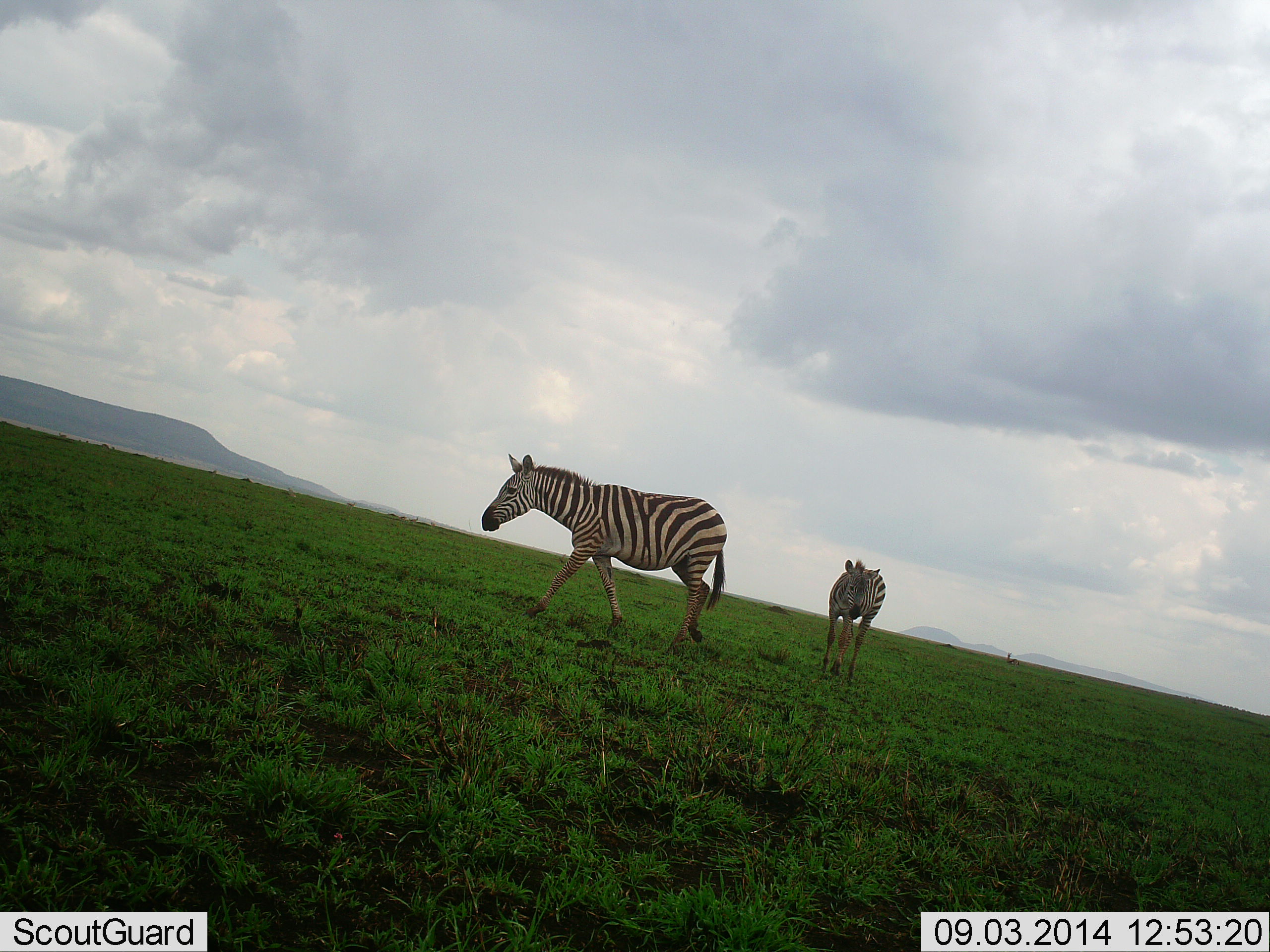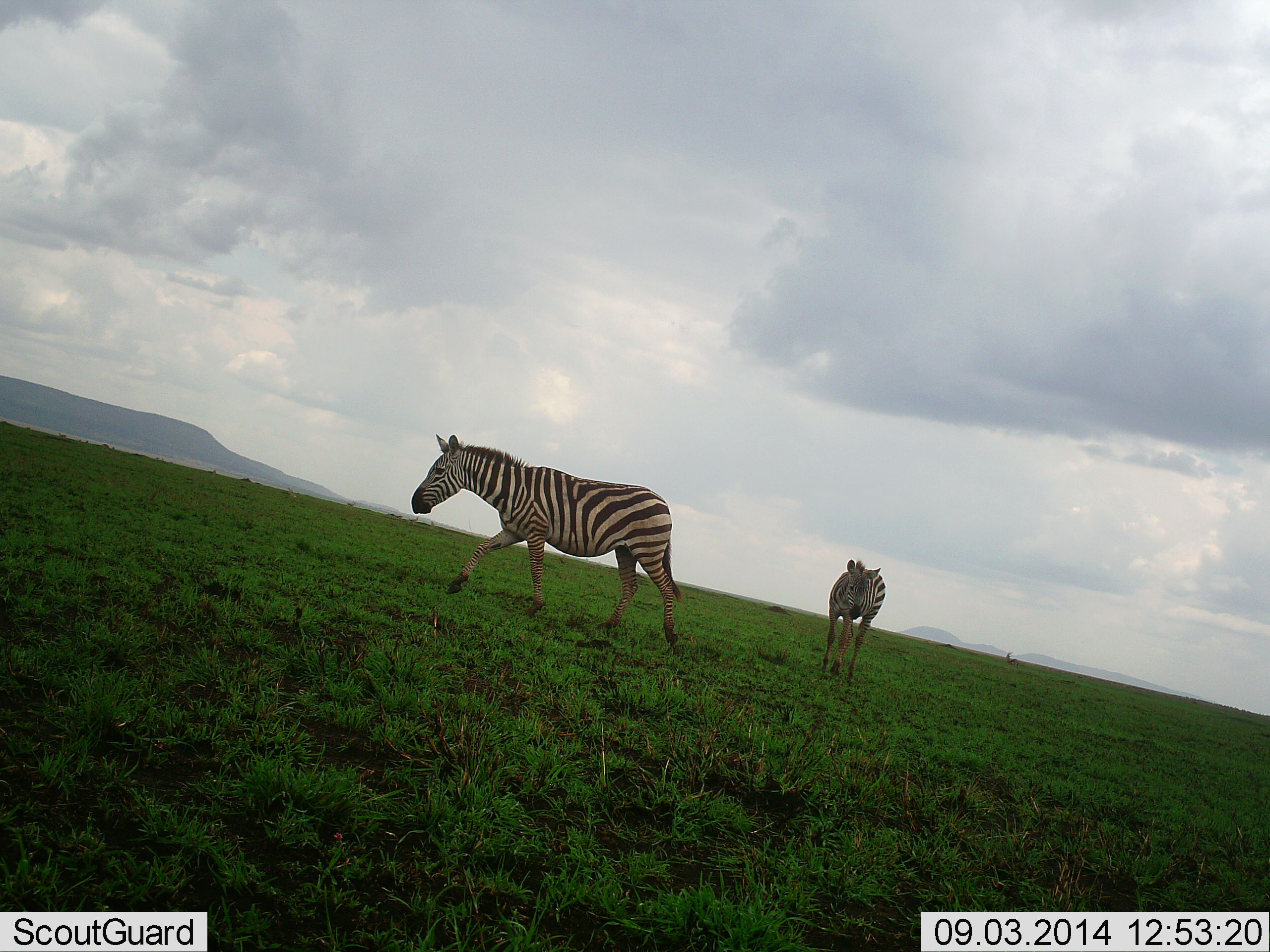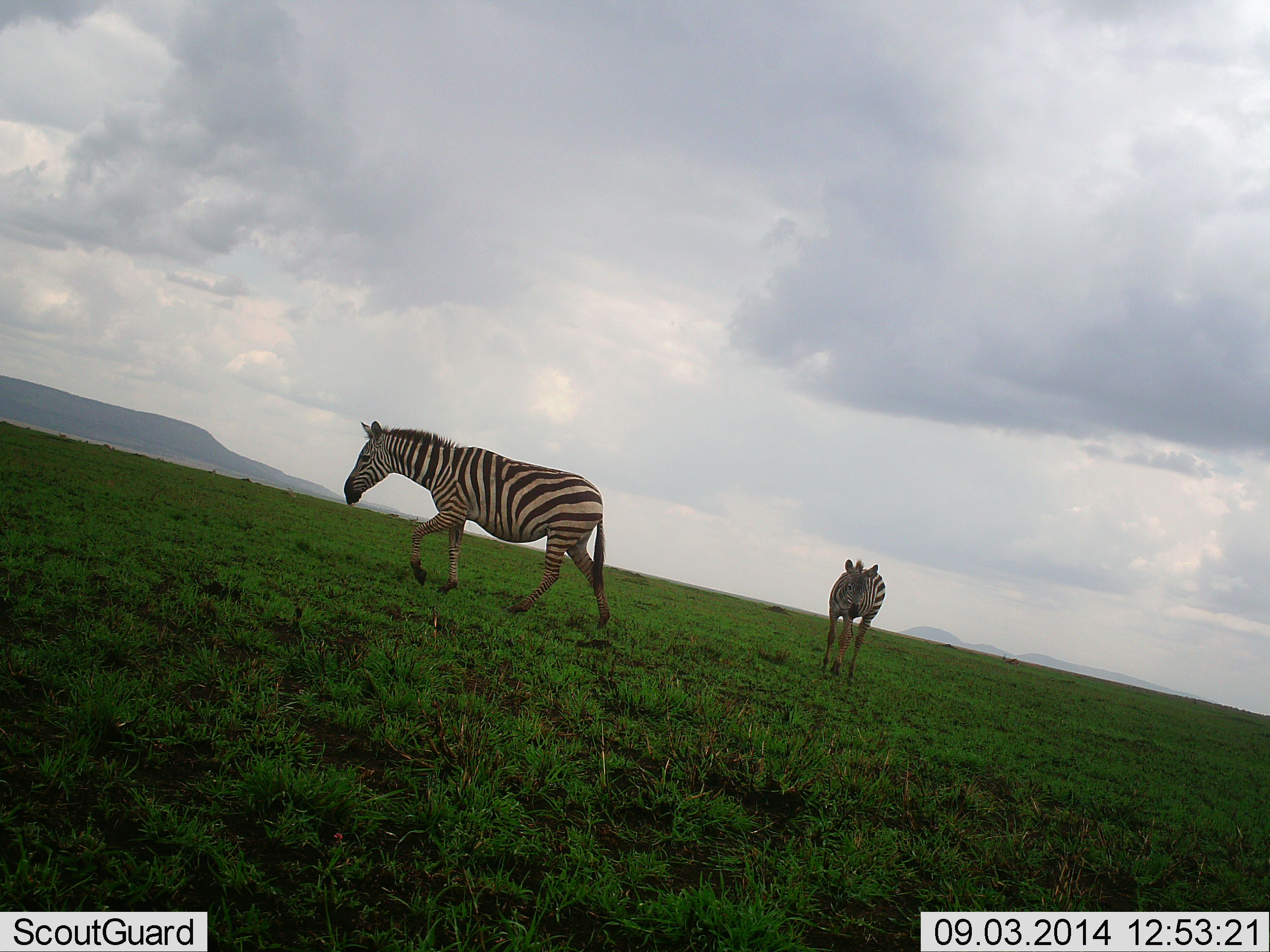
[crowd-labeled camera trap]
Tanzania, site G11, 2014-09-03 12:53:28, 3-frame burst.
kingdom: Animalia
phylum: Chordata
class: Mammalia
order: Perissodactyla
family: Equidae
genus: Equus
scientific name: Equus quagga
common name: plains zebra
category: zebra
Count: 2.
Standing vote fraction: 82%.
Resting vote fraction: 0%.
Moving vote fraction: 91%.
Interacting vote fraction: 0%.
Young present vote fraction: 27%.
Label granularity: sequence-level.